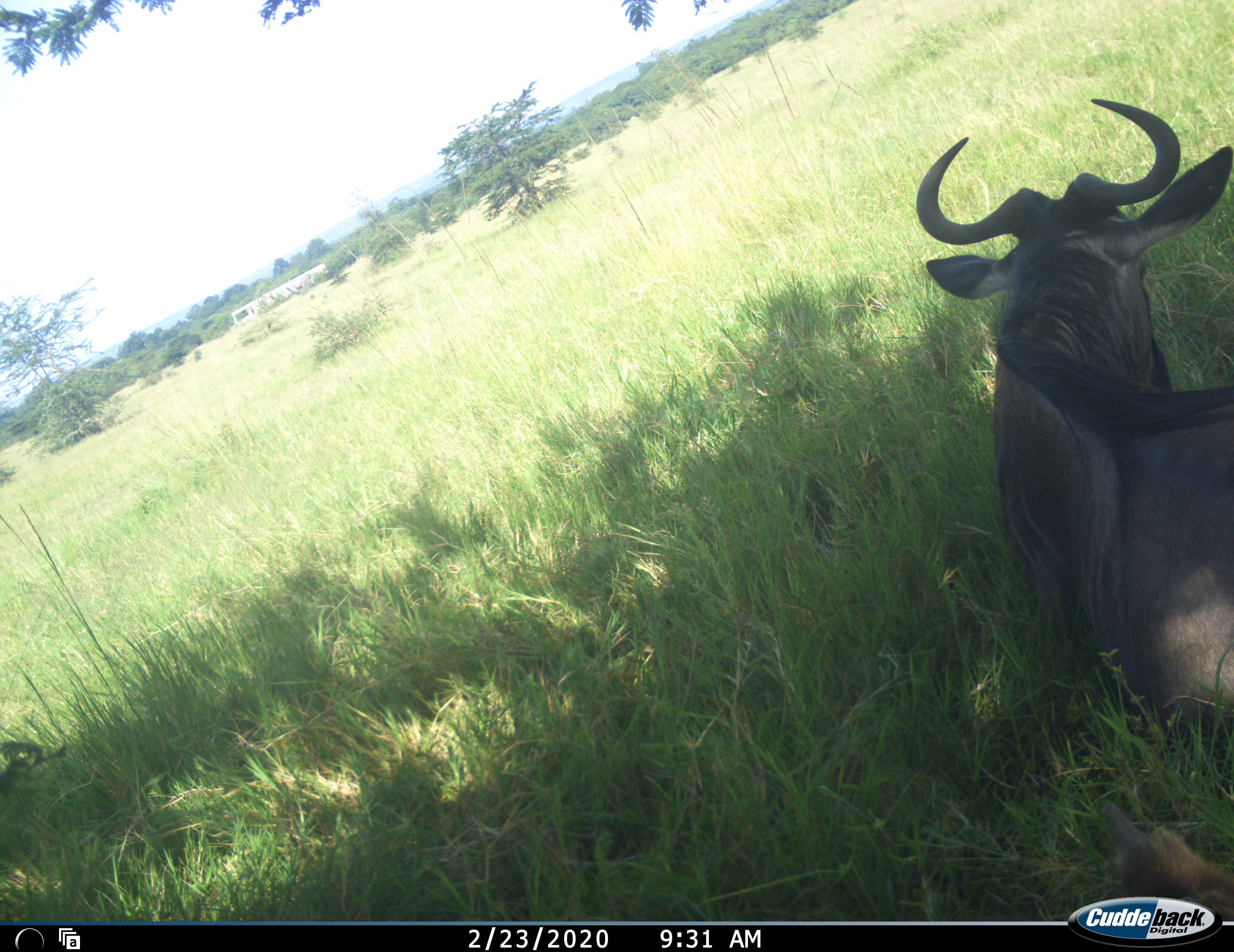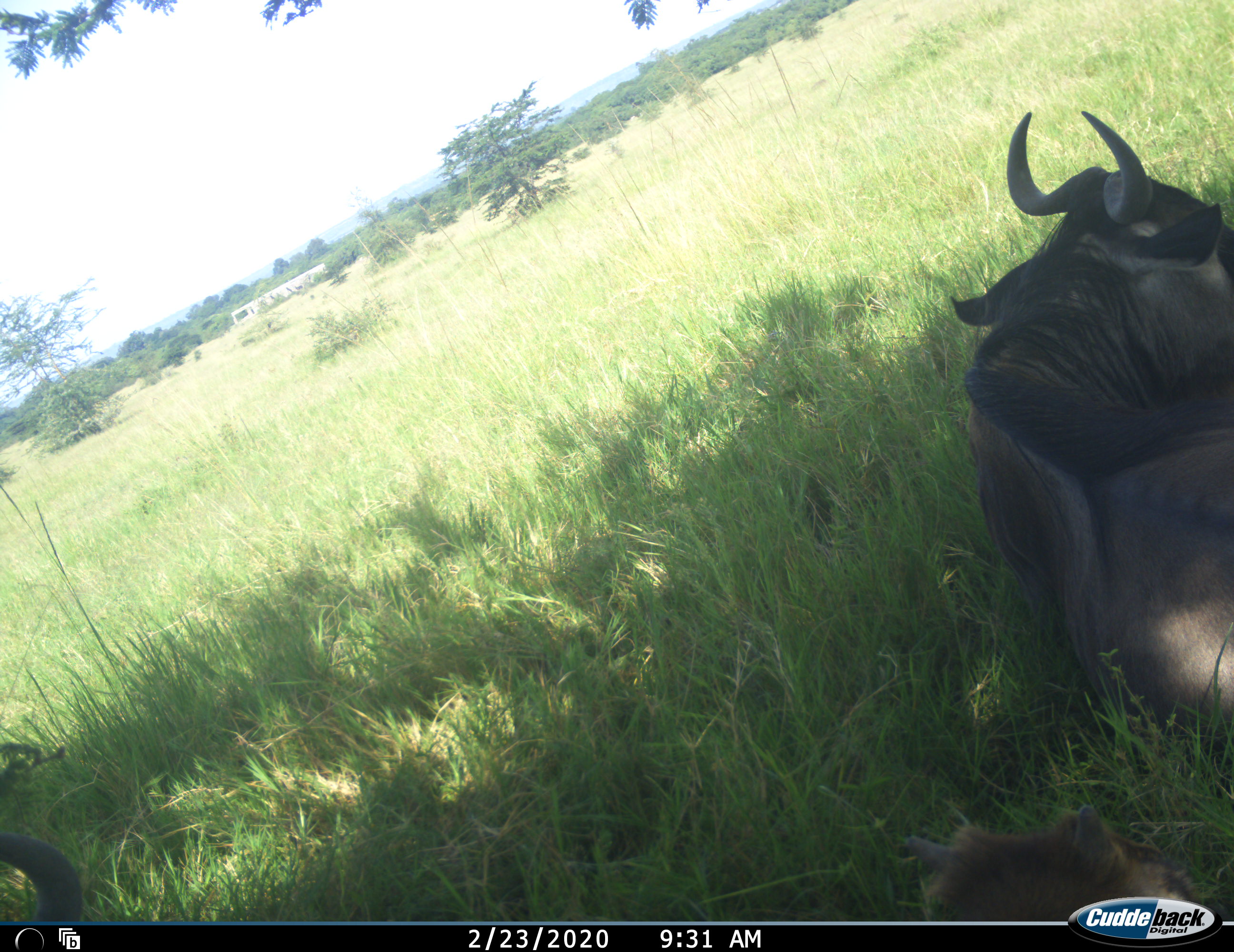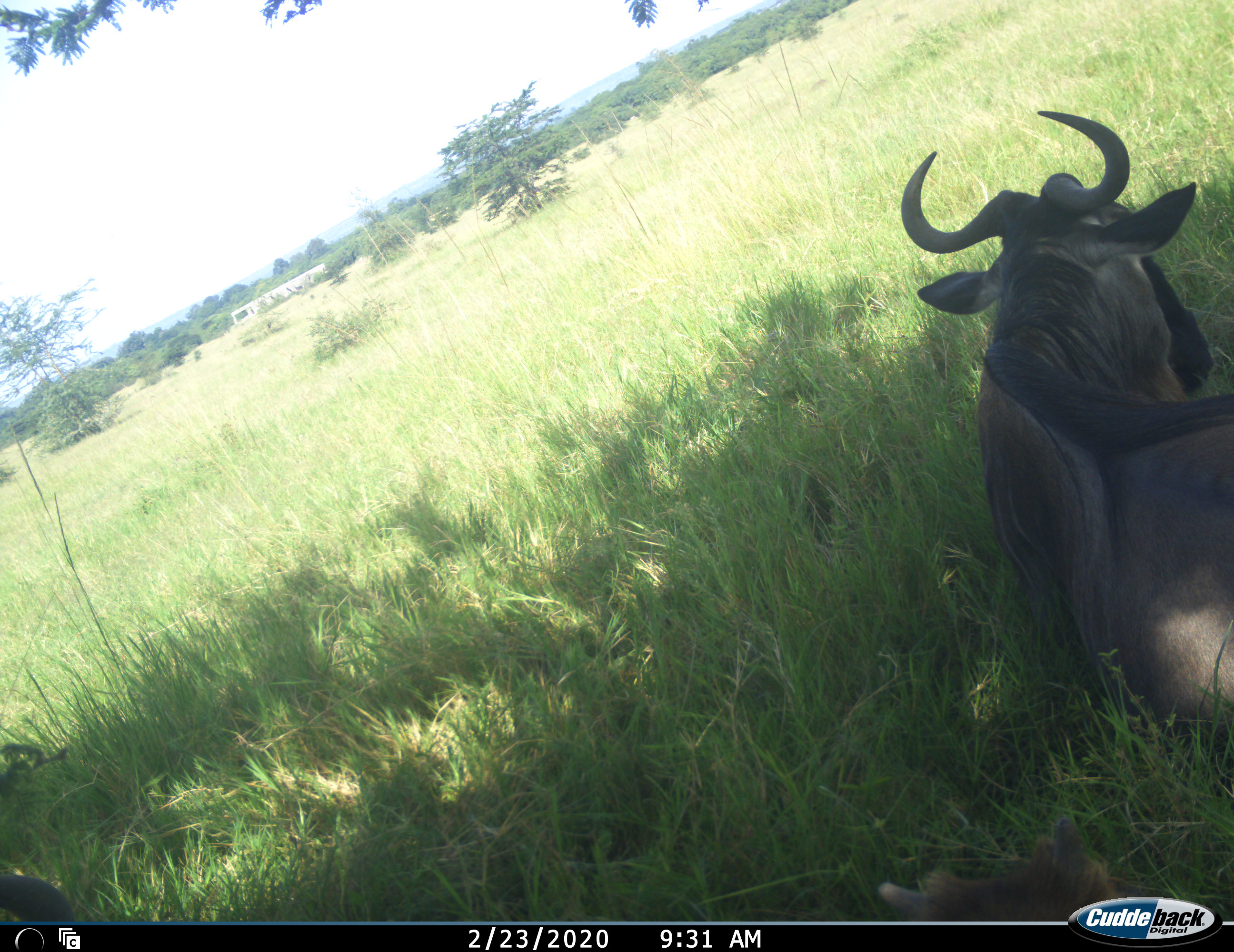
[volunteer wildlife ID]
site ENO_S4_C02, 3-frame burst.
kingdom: Animalia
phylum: Chordata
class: Mammalia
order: Artiodactyla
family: Bovidae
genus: Connochaetes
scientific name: Connochaetes taurinus taurinus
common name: blue wildebeest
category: wildebeestblue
Wildebeestblue (blue wildebeest) (Connochaetes taurinus taurinus), count 3. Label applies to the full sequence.